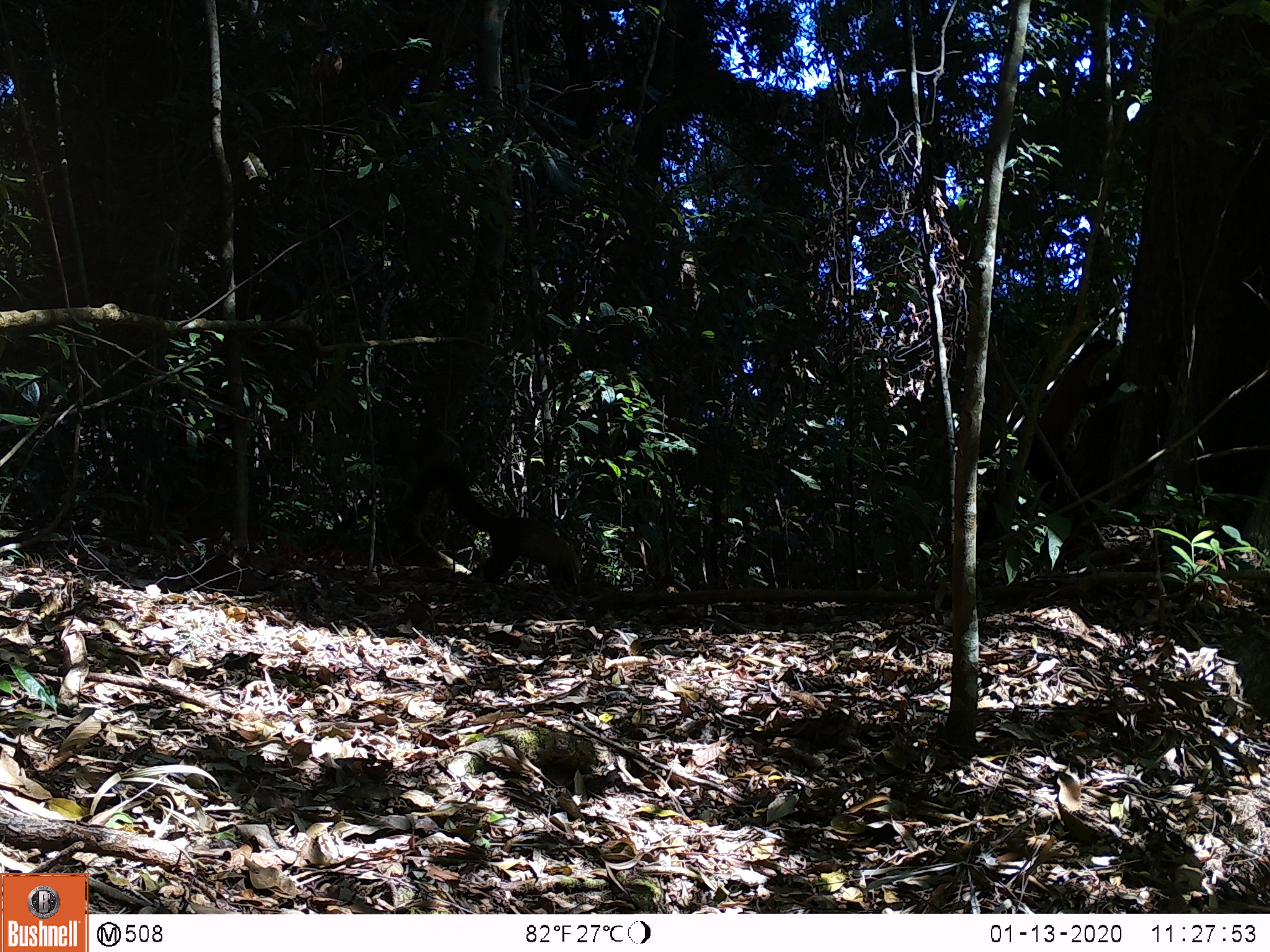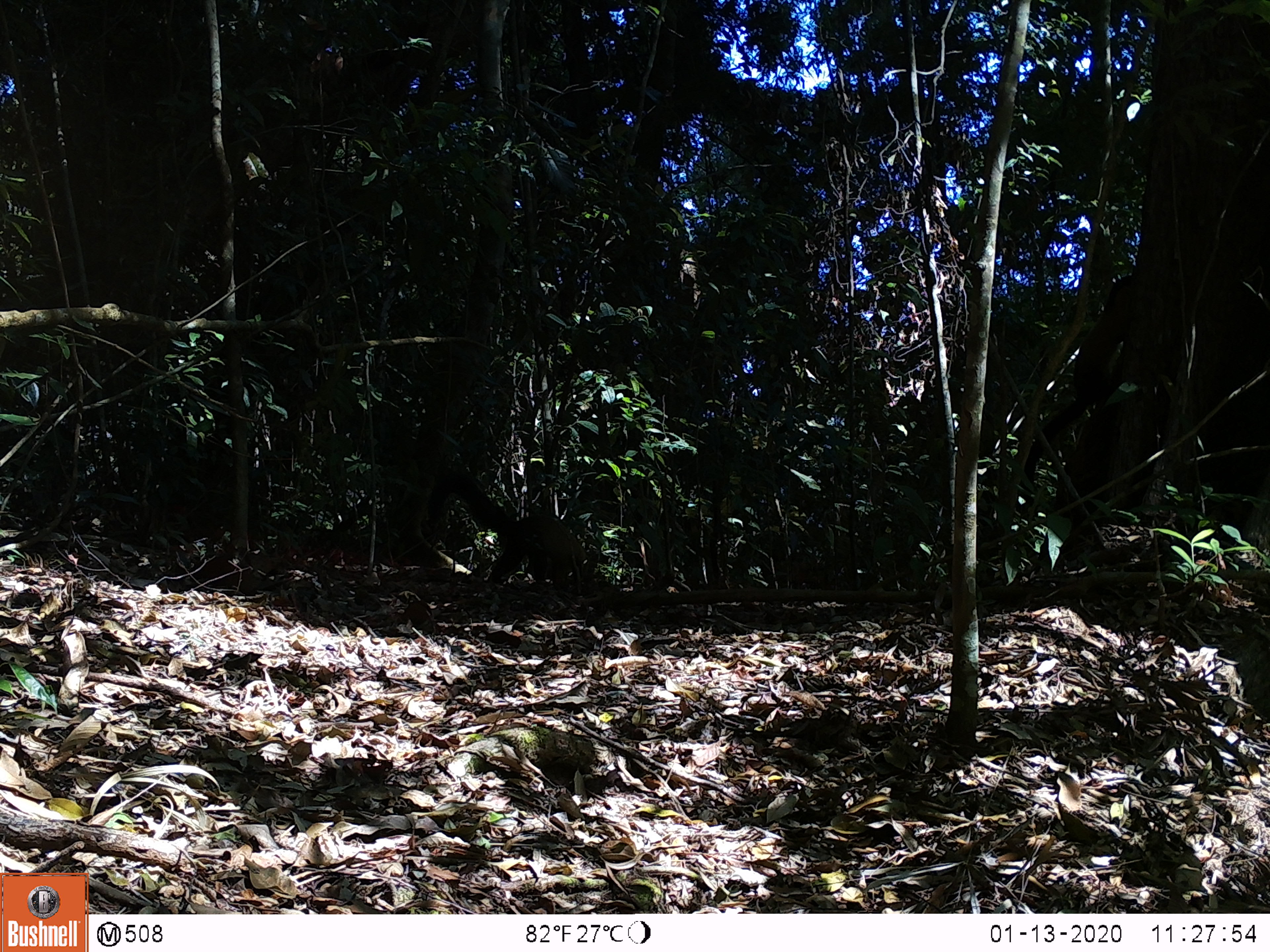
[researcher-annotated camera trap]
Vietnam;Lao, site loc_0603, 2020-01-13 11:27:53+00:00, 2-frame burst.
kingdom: Animalia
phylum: Chordata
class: Mammalia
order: Carnivora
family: Mustelidae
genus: Martes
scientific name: Martes flavigula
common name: yellow-throated marten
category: yellow throated marten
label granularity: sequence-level